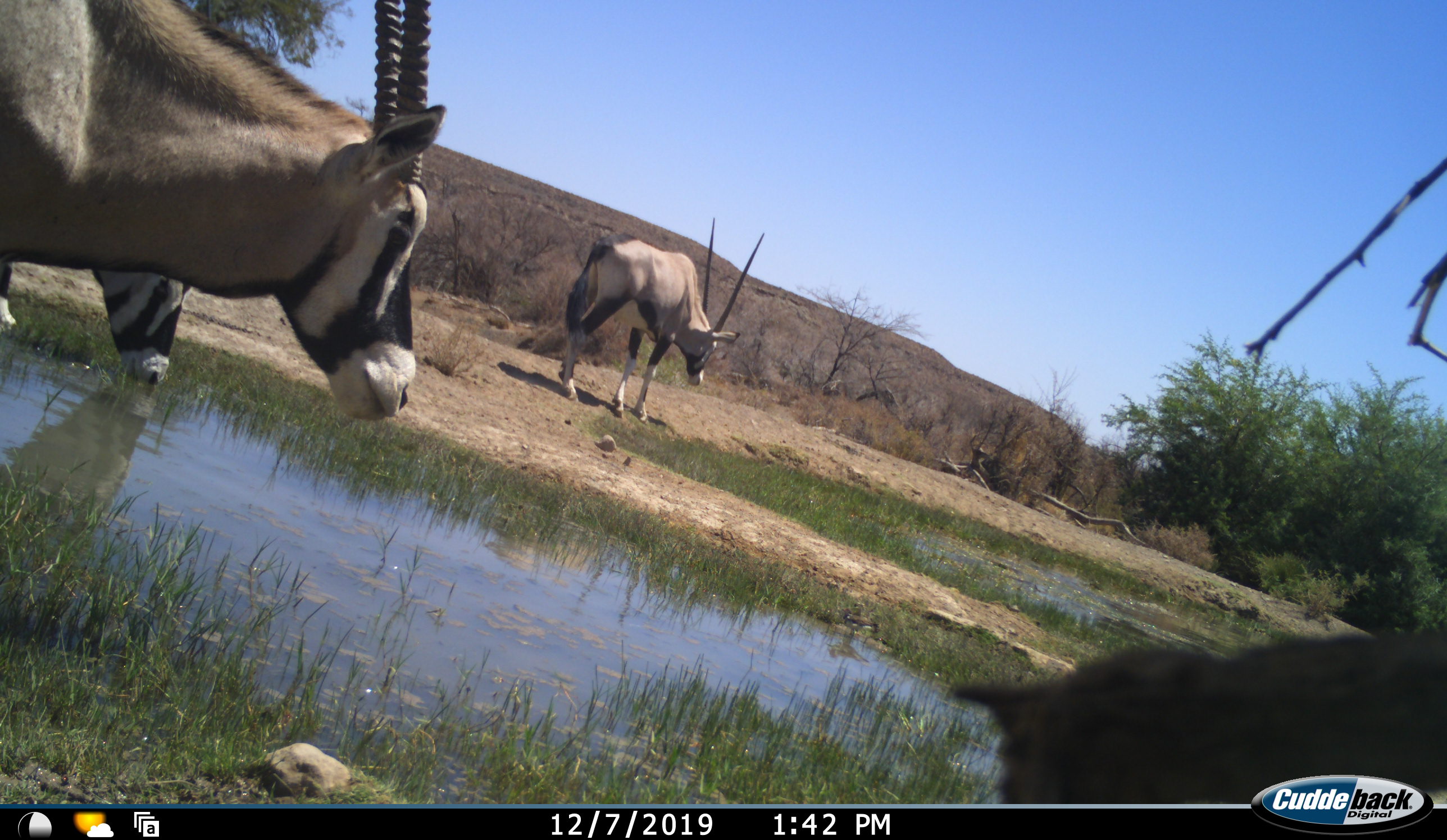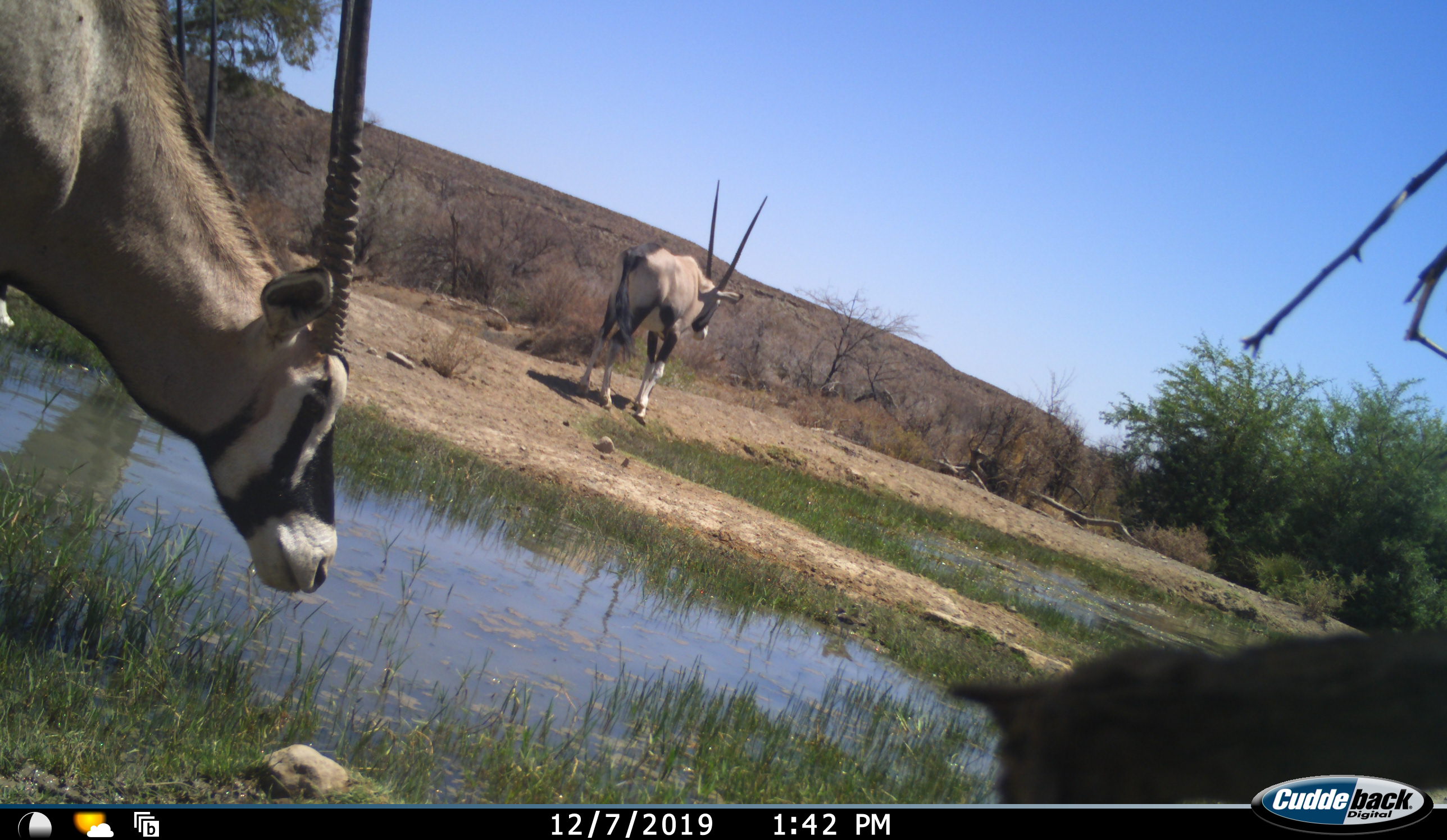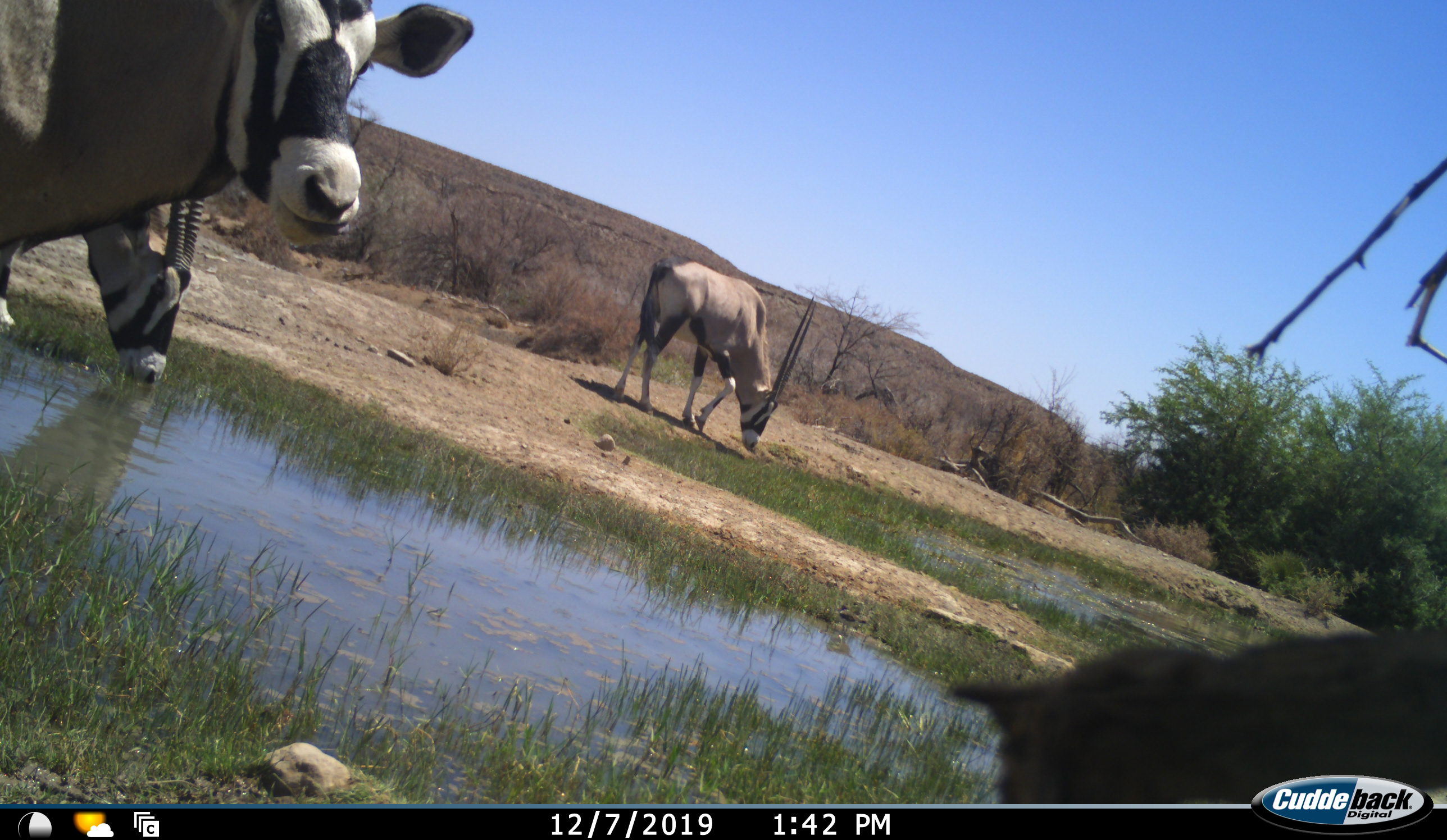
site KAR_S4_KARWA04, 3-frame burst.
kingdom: Animalia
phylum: Chordata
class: Mammalia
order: Artiodactyla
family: Bovidae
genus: Oryx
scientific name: Oryx gazella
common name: gemsbok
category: oryx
Oryx (gemsbok) (Oryx gazella), count 3. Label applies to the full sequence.